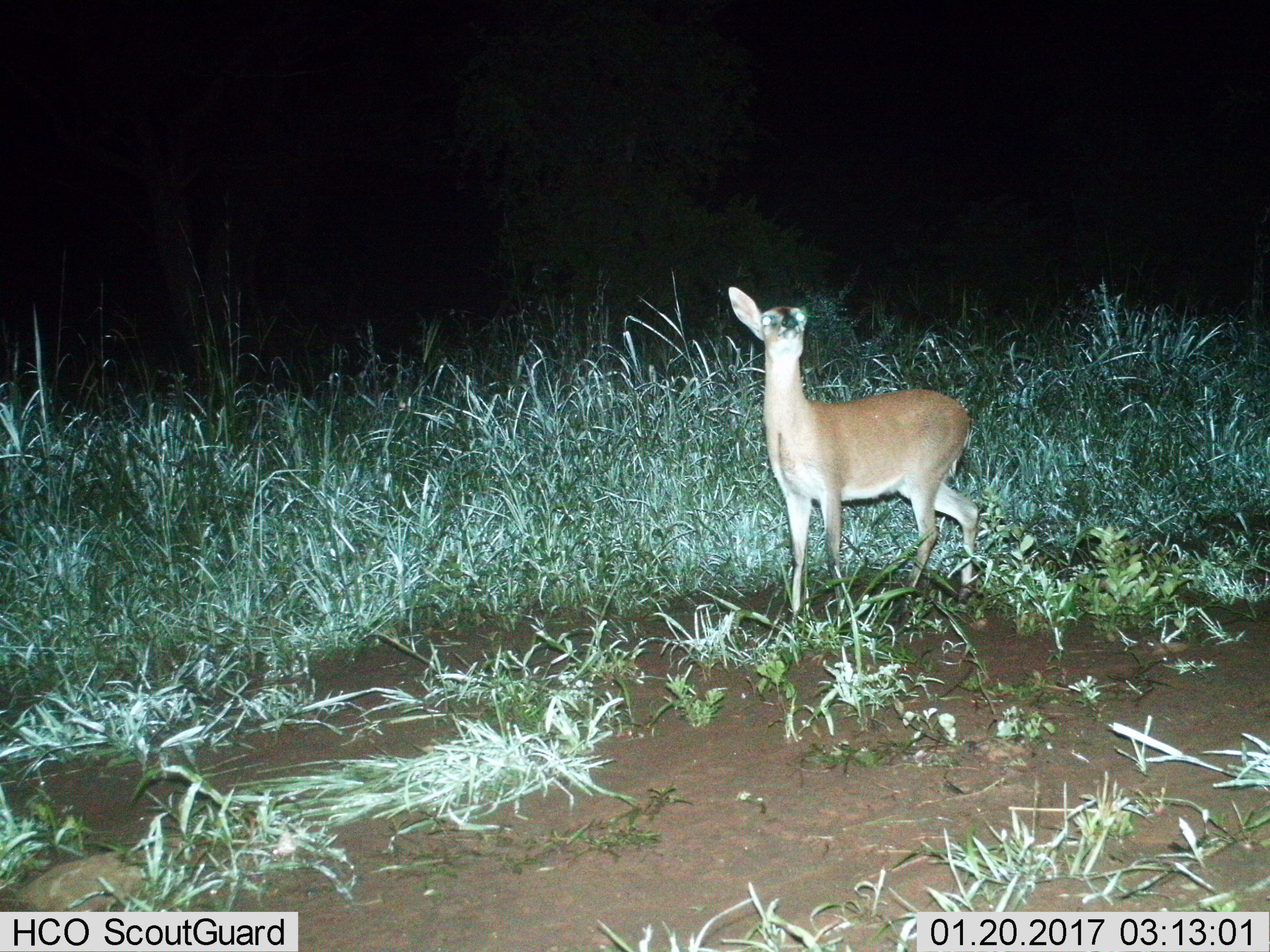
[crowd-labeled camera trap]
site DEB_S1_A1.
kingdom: Animalia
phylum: Chordata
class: Mammalia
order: Artiodactyla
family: Bovidae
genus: Sylvicapra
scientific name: Sylvicapra grimmia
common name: common duiker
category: duikercommongrey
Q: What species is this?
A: Duikercommongrey (common duiker) (Sylvicapra grimmia).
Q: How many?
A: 1.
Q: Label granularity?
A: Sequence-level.